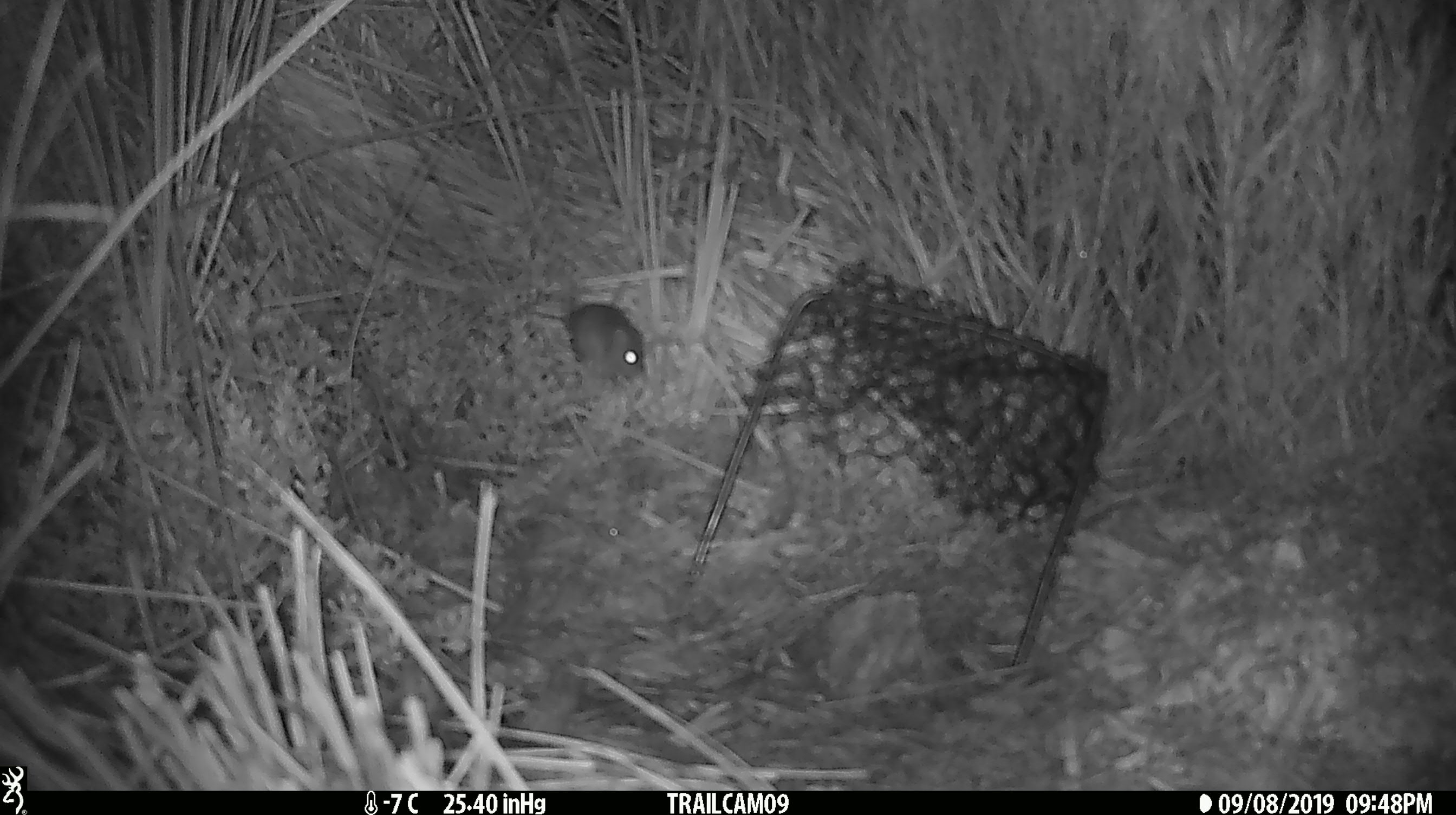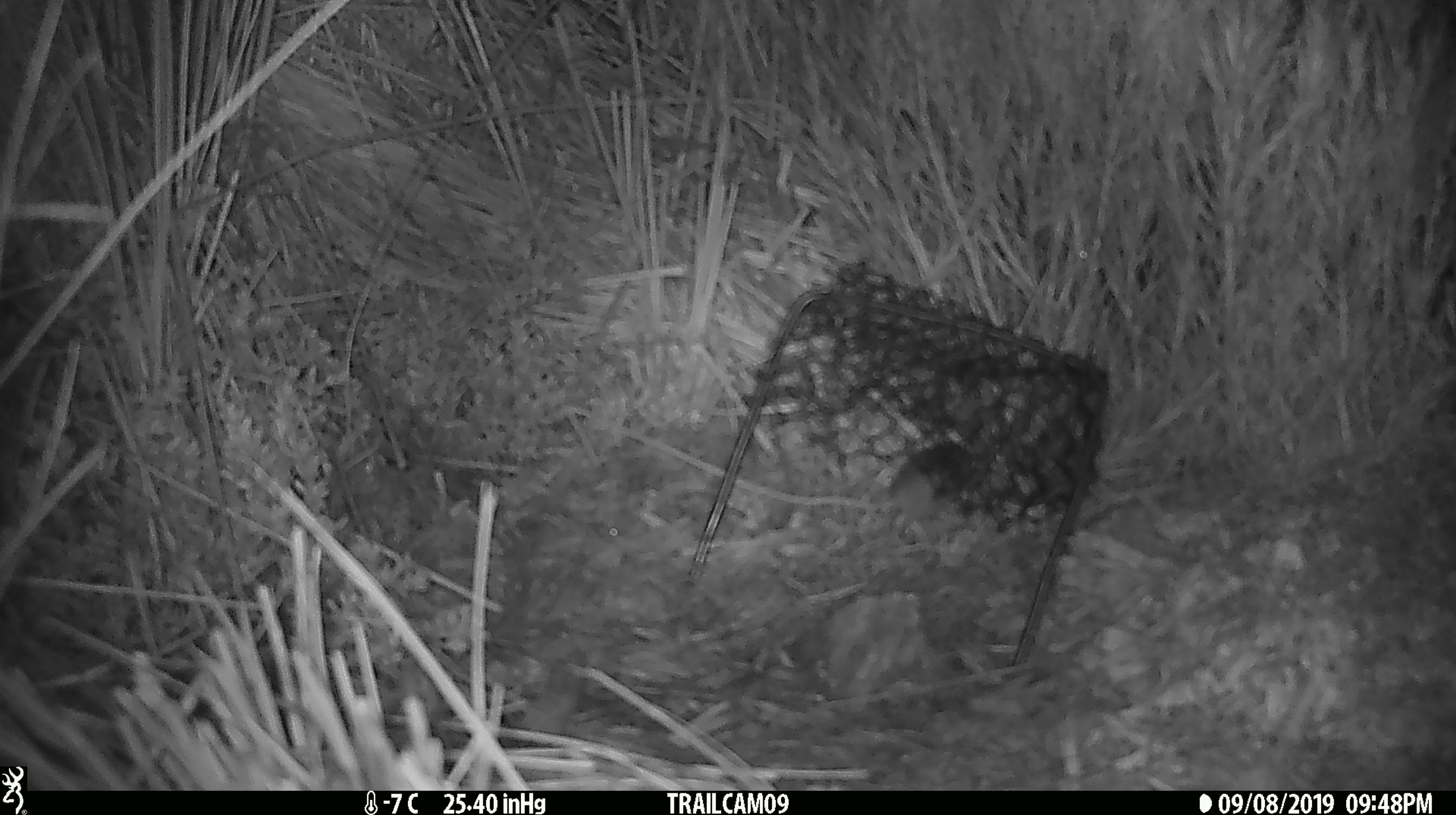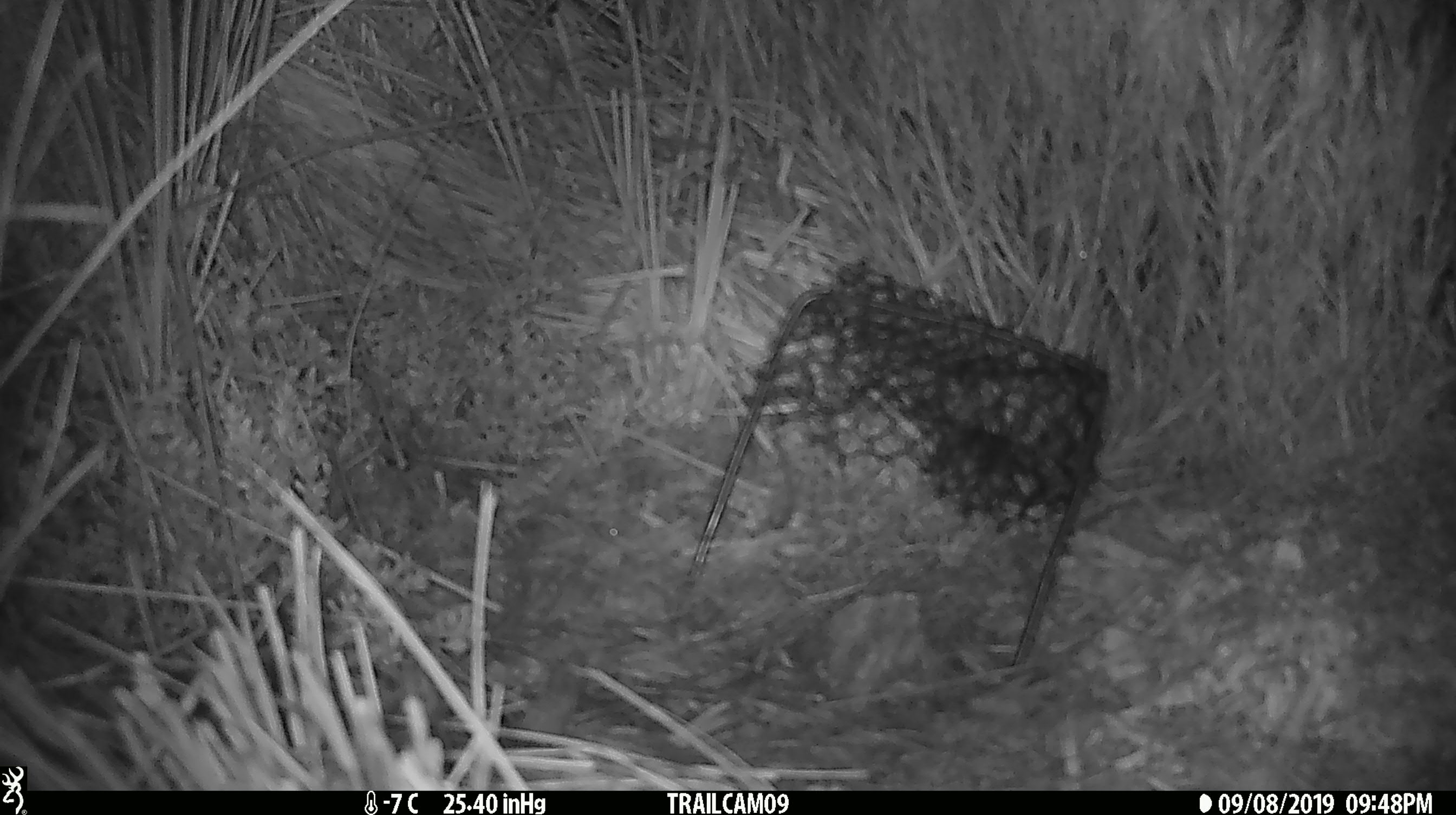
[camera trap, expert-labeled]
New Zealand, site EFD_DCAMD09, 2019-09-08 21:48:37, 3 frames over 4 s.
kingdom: Animalia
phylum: Chordata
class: Mammalia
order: Rodentia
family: Muridae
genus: Mus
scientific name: Mus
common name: mouse